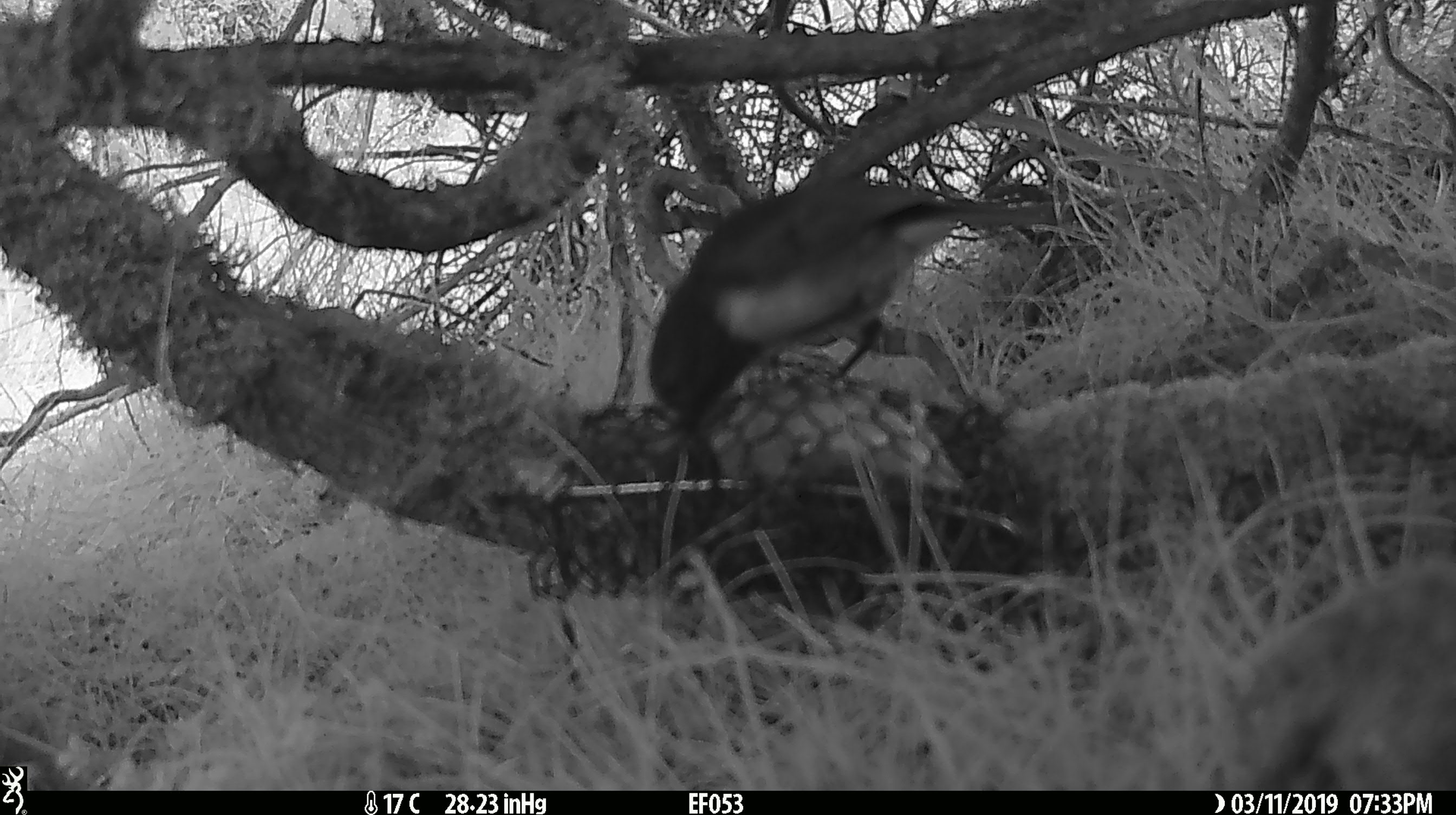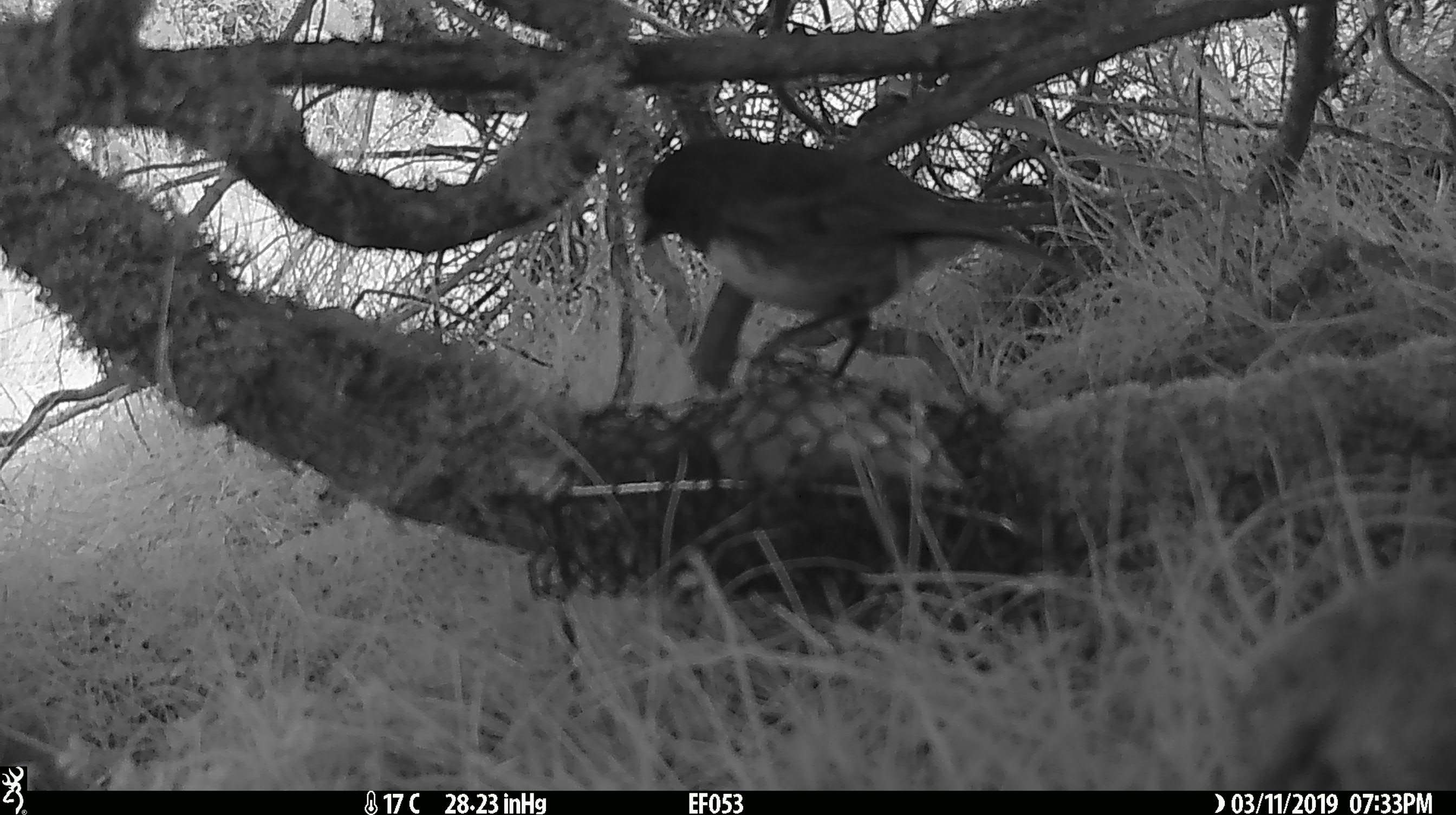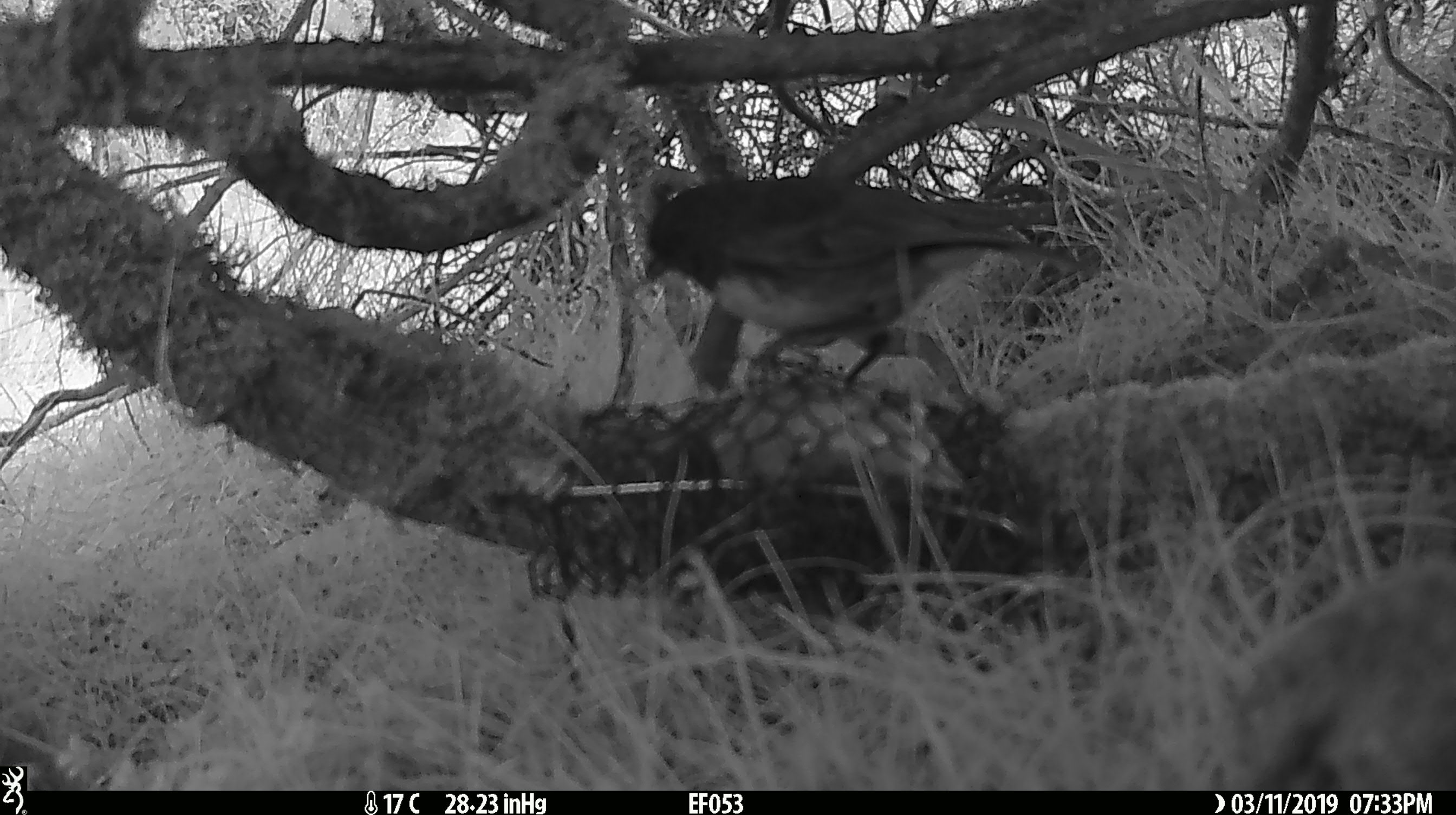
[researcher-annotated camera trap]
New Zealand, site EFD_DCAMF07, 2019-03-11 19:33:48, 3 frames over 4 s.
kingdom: Animalia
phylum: Chordata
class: Aves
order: Passeriformes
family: Petroicidae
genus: Petroica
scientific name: Petroica australis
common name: new zealand robin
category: robin